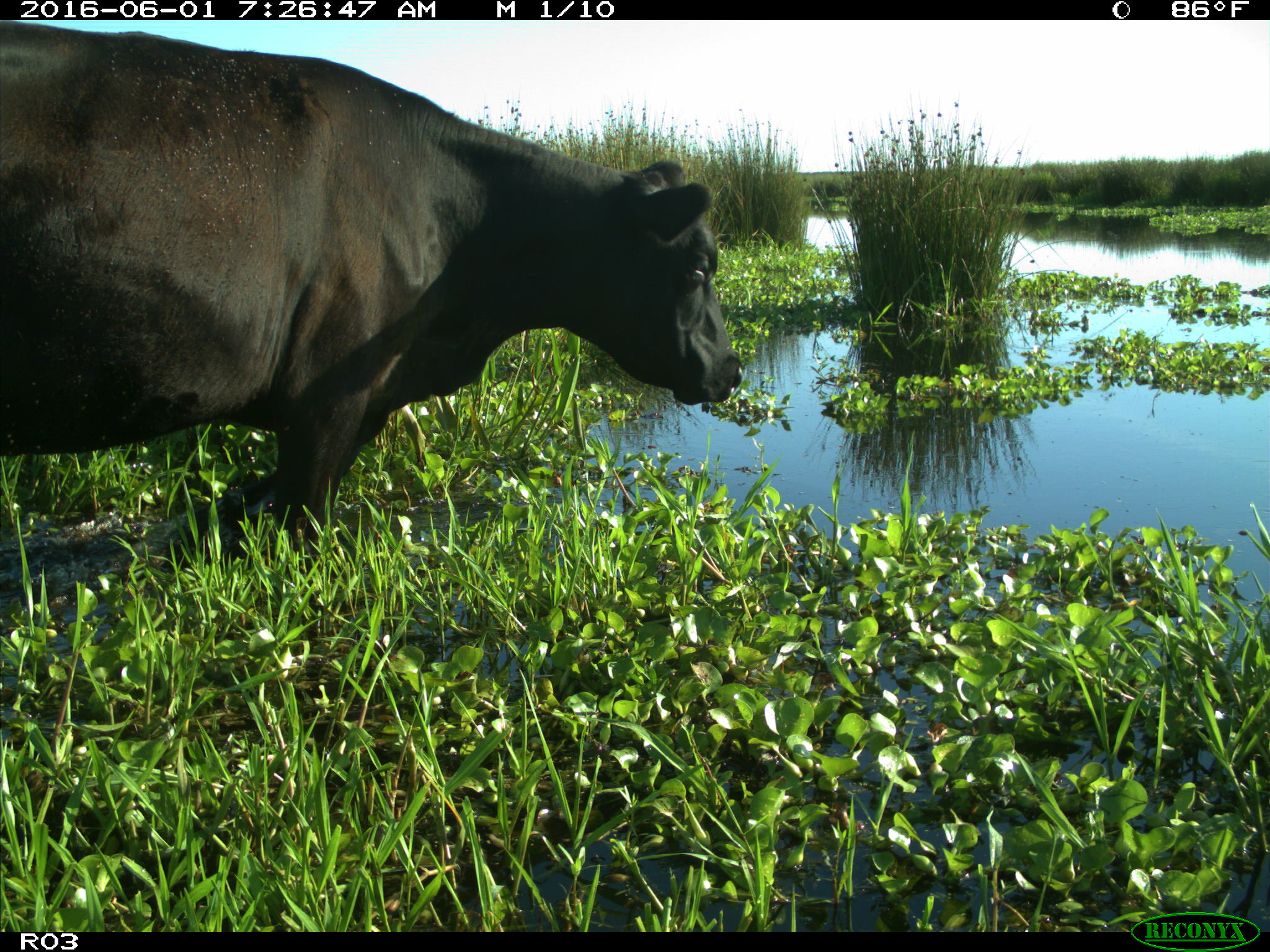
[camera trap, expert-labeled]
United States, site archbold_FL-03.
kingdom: Animalia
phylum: Chordata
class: Mammalia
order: Artiodactyla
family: Bovidae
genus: Bos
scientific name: Bos taurus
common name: domestic cow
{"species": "Bos taurus (domestic cow)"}